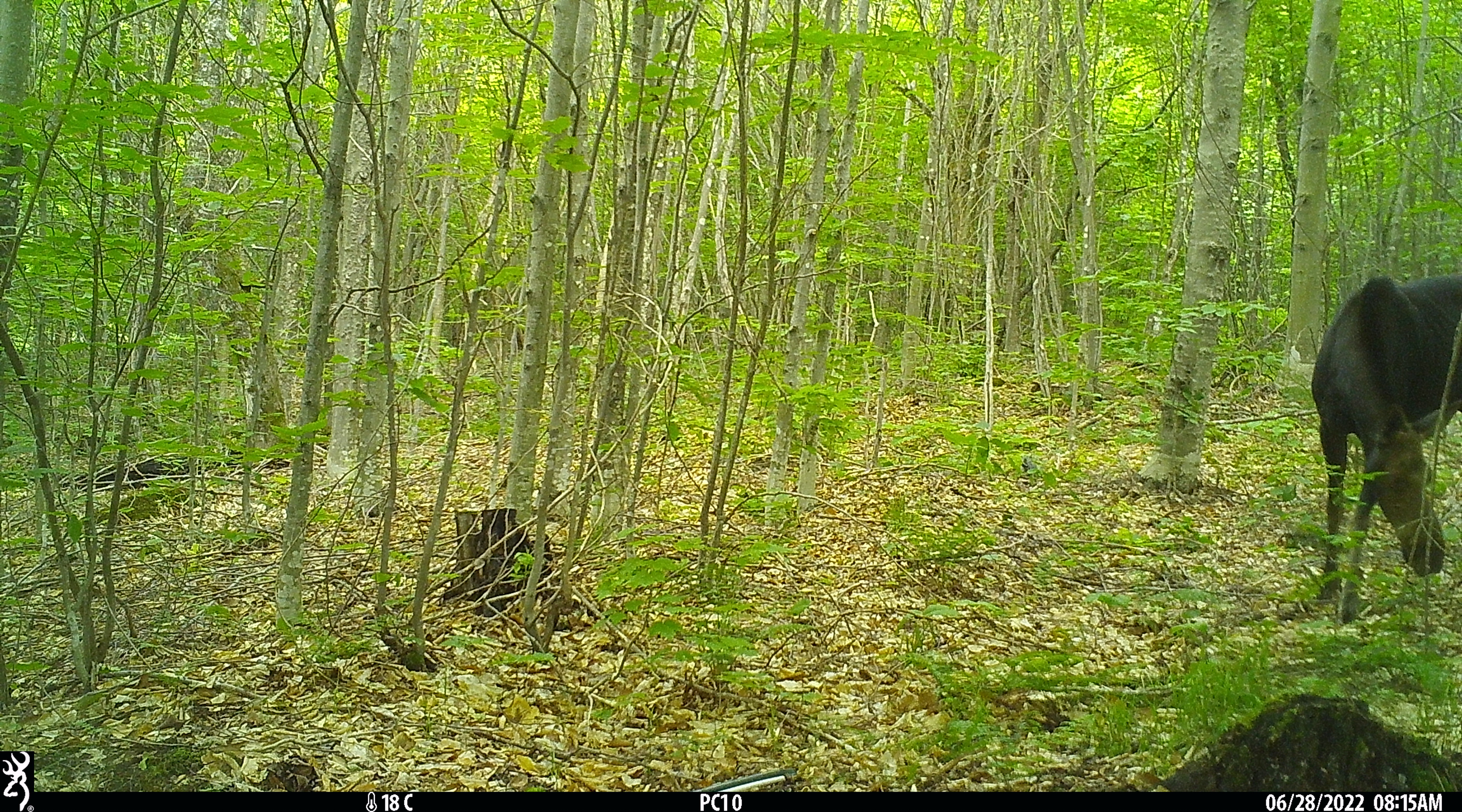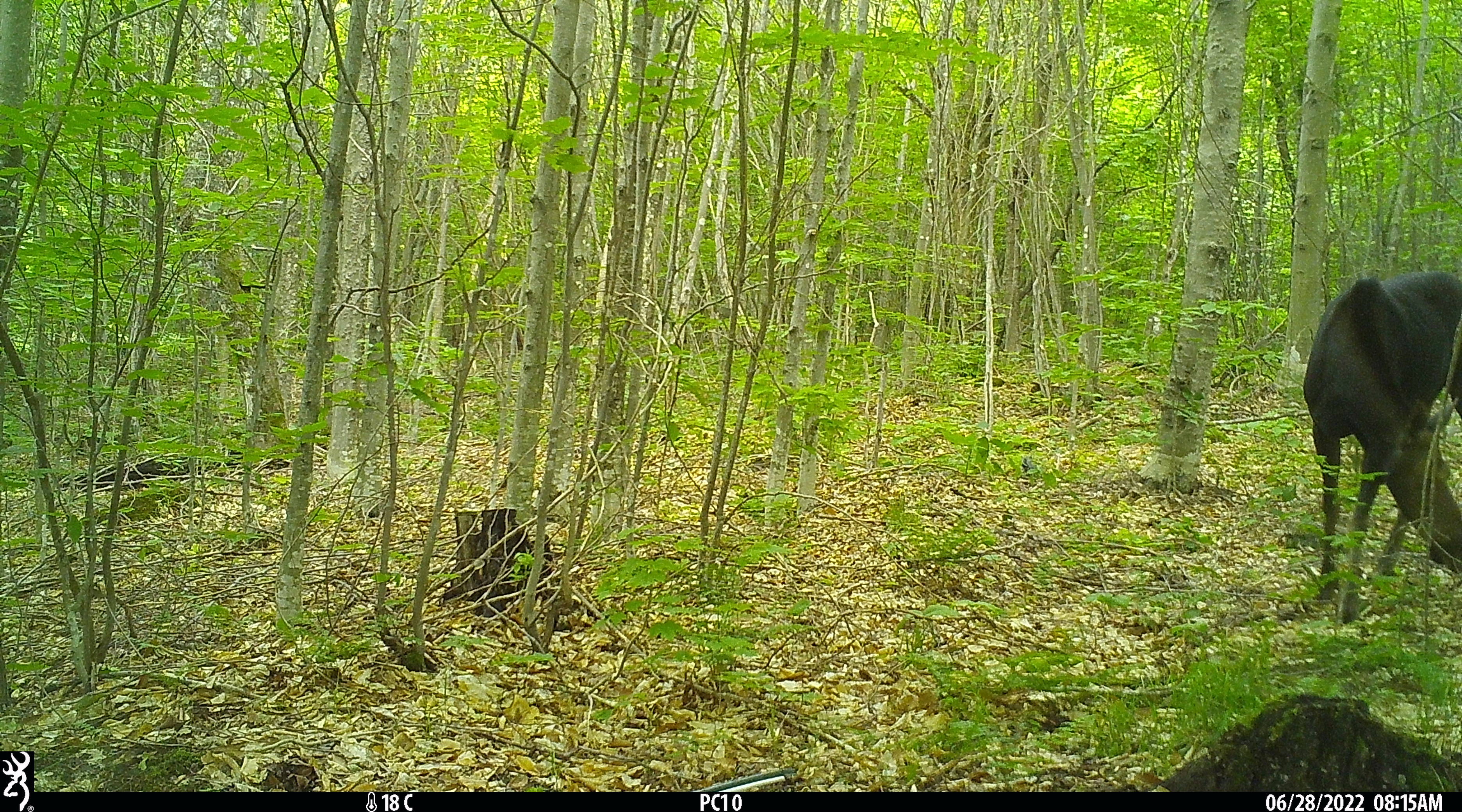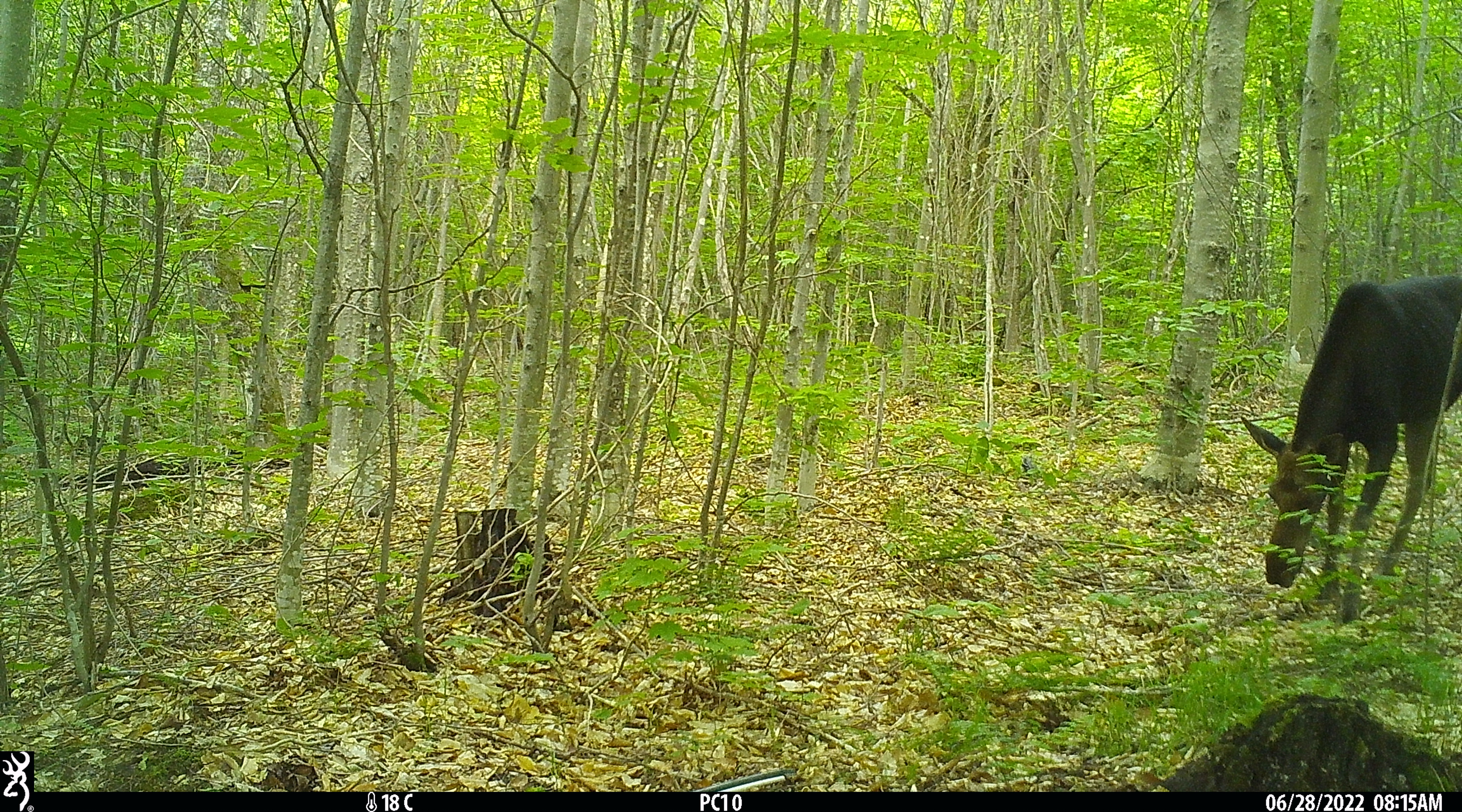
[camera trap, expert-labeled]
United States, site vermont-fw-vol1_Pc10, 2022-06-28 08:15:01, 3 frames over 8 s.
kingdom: Animalia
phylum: Chordata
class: Mammalia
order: Artiodactyla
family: Cervidae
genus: Alces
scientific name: Alces alces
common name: moose